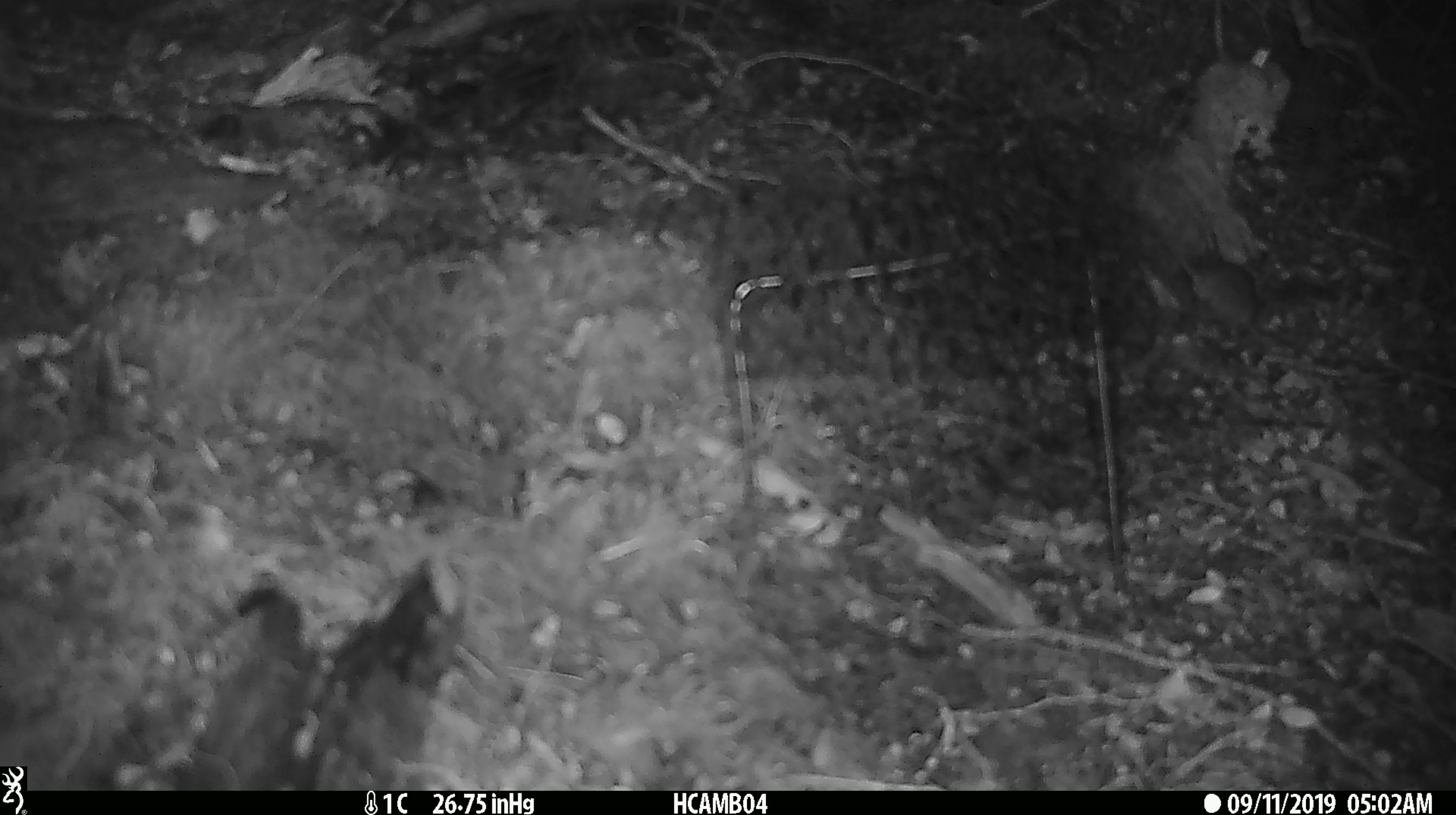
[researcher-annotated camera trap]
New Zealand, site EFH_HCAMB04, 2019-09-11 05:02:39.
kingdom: Animalia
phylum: Chordata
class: Mammalia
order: Rodentia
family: Muridae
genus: Mus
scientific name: Mus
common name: mouse